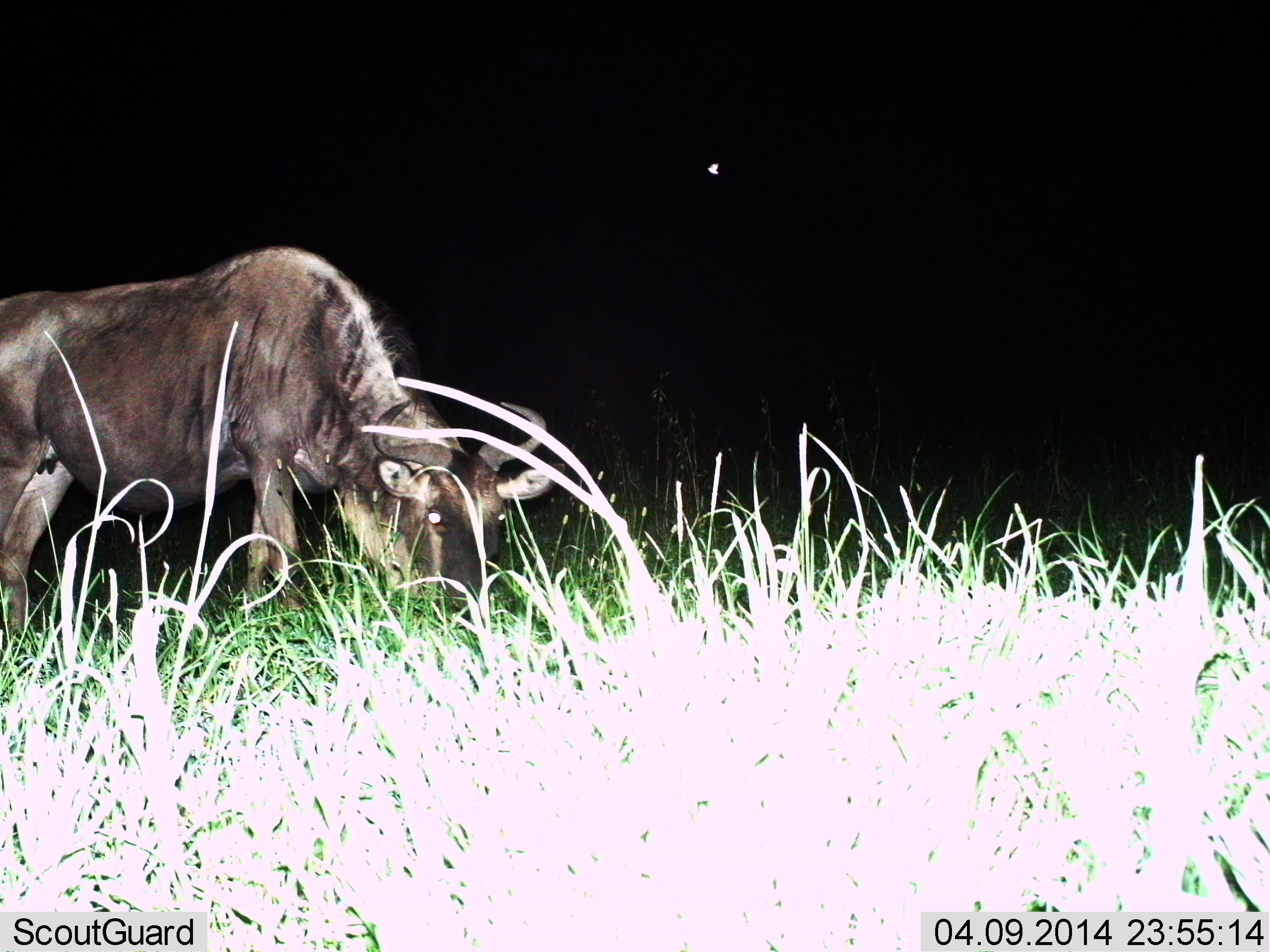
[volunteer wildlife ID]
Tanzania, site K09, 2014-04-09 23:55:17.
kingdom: Animalia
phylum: Chordata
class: Mammalia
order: Artiodactyla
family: Bovidae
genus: Connochaetes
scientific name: Connochaetes taurinus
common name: blue wildebeest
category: wildebeest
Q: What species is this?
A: Wildebeest (blue wildebeest) (Connochaetes taurinus).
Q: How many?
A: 1.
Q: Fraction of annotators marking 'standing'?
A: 40%.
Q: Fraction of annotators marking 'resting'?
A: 0%.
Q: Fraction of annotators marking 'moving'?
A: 0%.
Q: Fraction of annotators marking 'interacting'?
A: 0%.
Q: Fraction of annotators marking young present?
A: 0%.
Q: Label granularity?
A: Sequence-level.